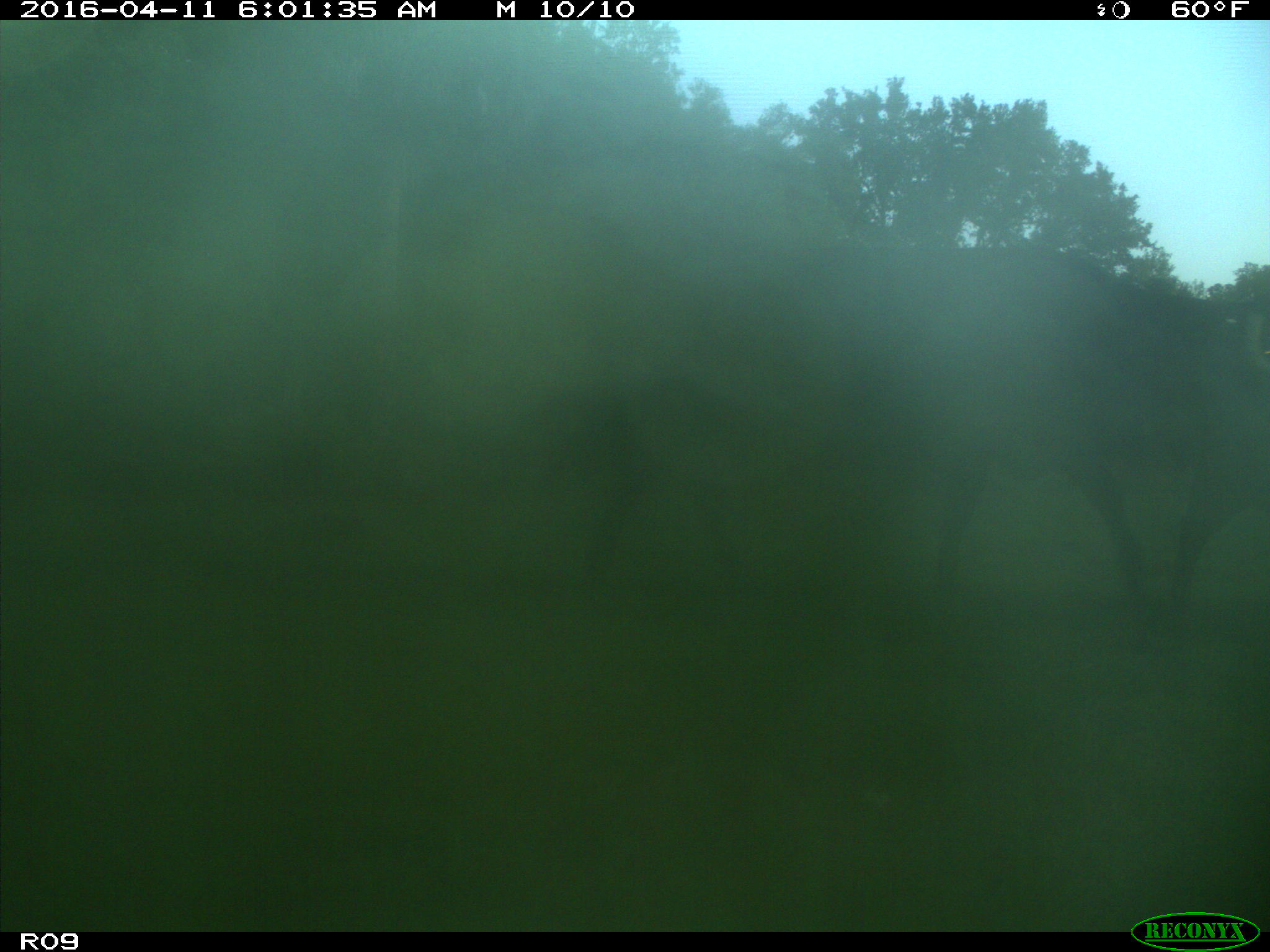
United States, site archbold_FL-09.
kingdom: Animalia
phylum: Chordata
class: Mammalia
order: Artiodactyla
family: Bovidae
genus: Bos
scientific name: Bos taurus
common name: domestic cow